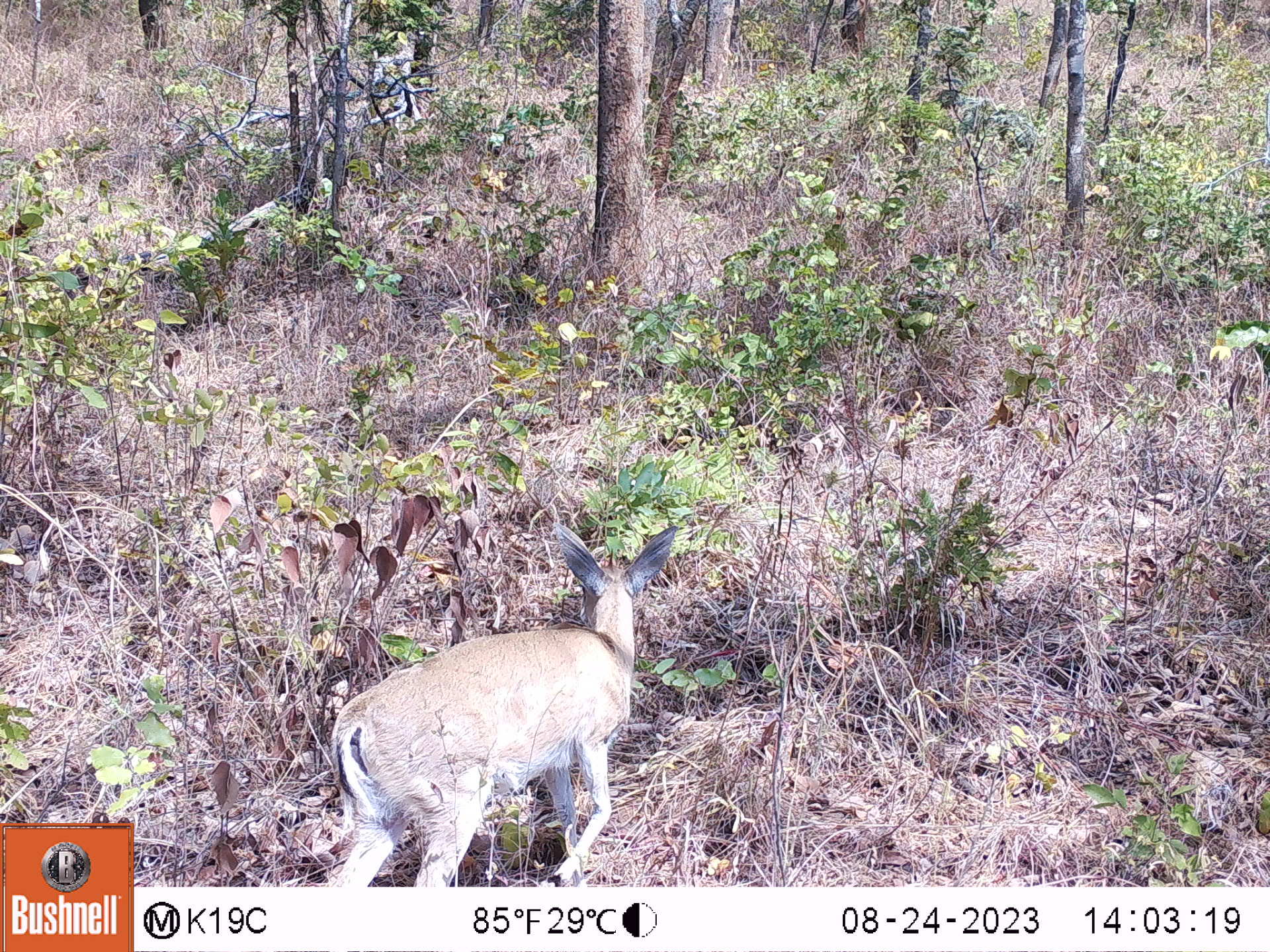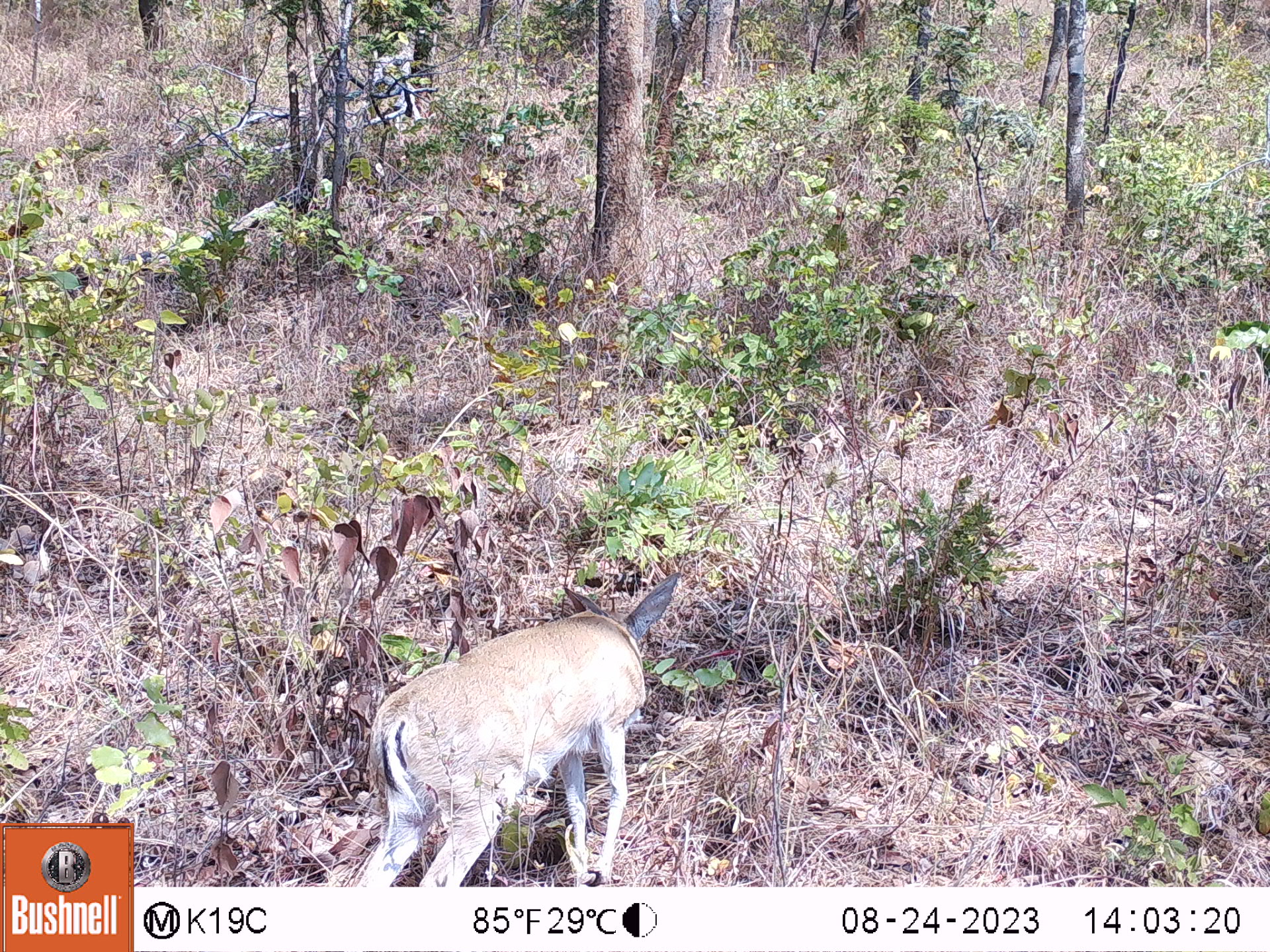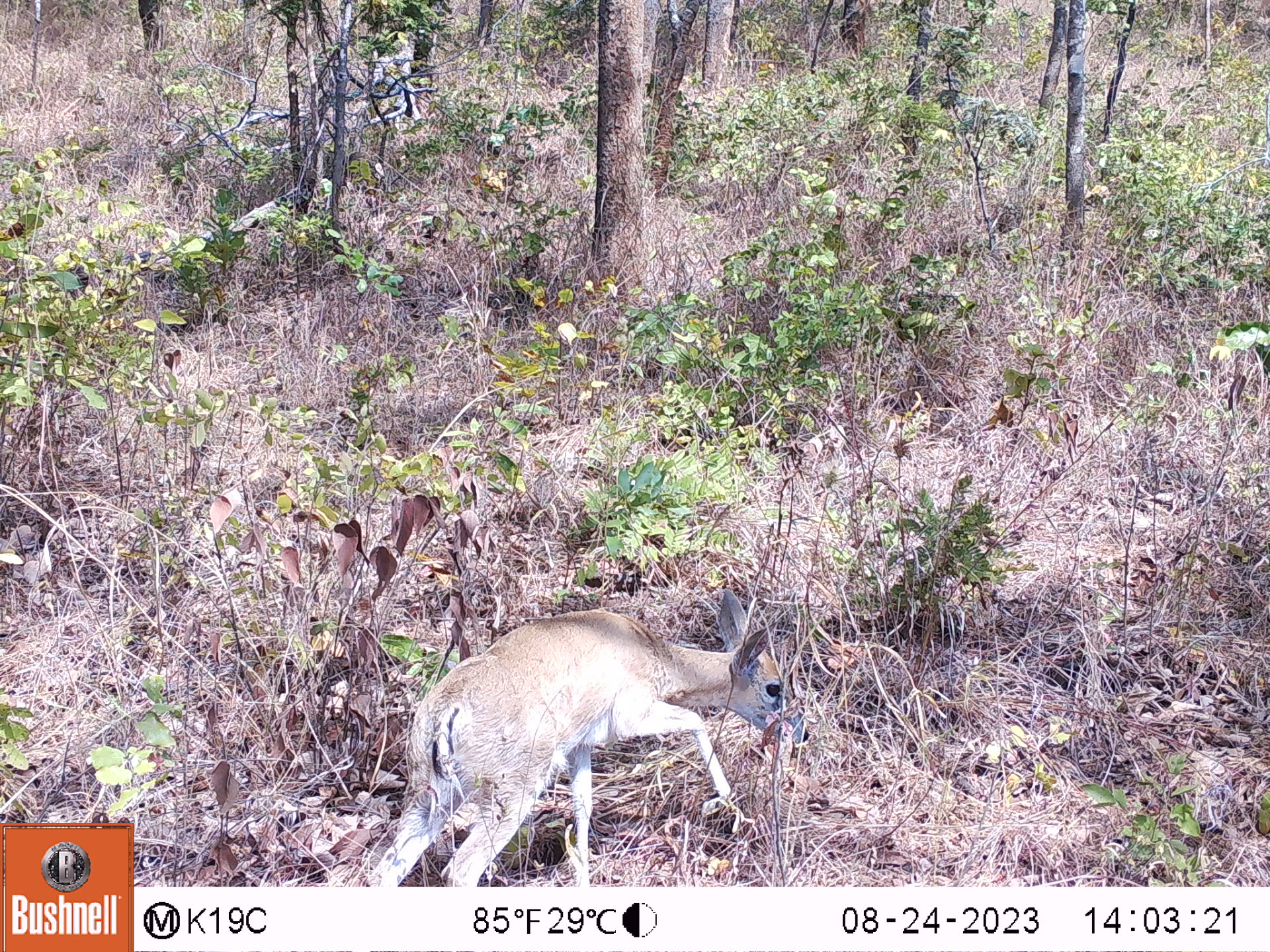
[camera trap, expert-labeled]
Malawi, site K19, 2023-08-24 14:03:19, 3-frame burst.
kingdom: Animalia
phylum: Chordata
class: Mammalia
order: Artiodactyla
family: Bovidae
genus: Sylvicapra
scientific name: Sylvicapra grimmia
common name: common duiker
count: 1